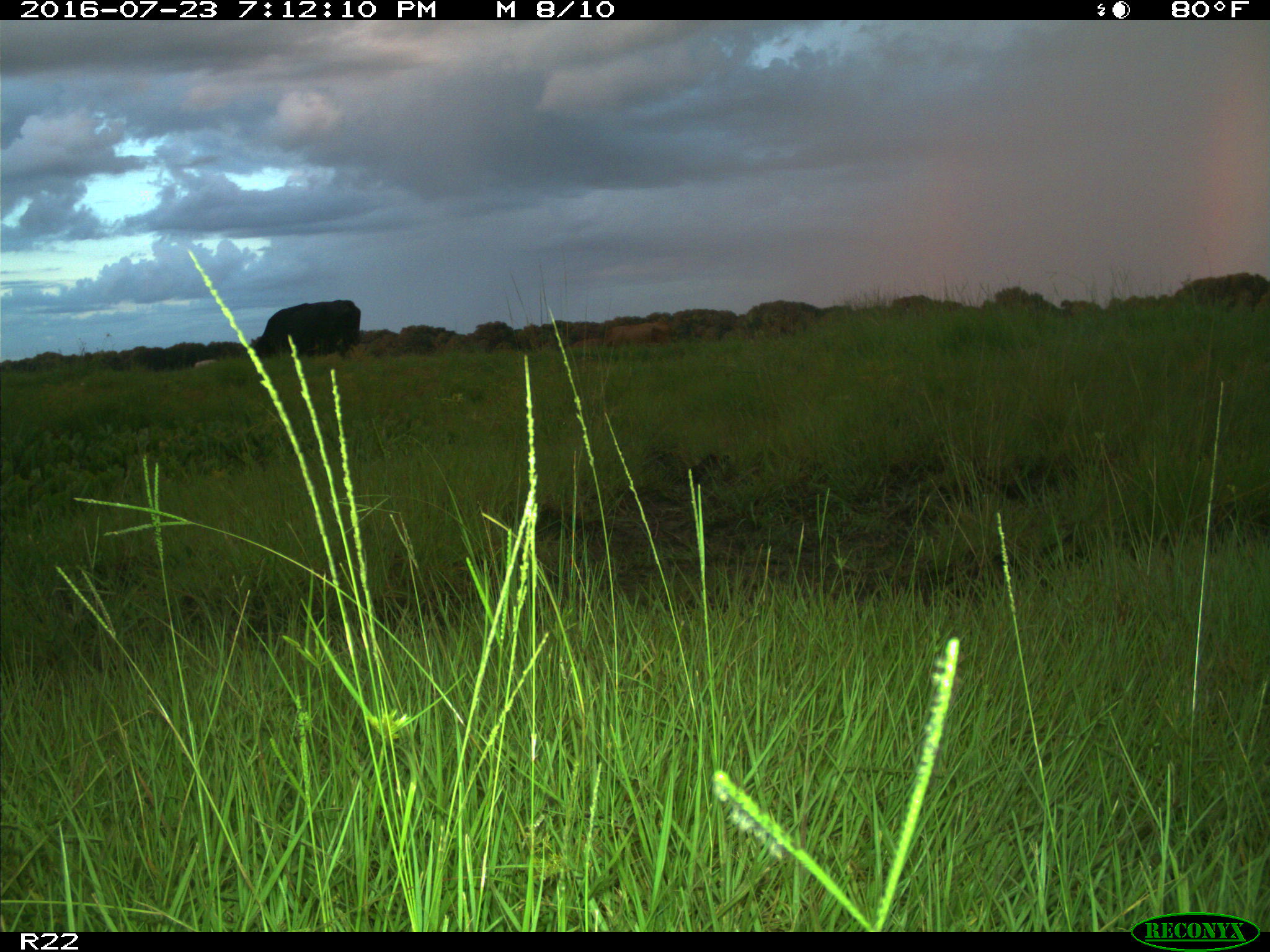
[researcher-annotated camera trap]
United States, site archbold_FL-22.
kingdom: Animalia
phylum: Chordata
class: Mammalia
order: Artiodactyla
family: Bovidae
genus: Bos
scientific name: Bos taurus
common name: domestic cow